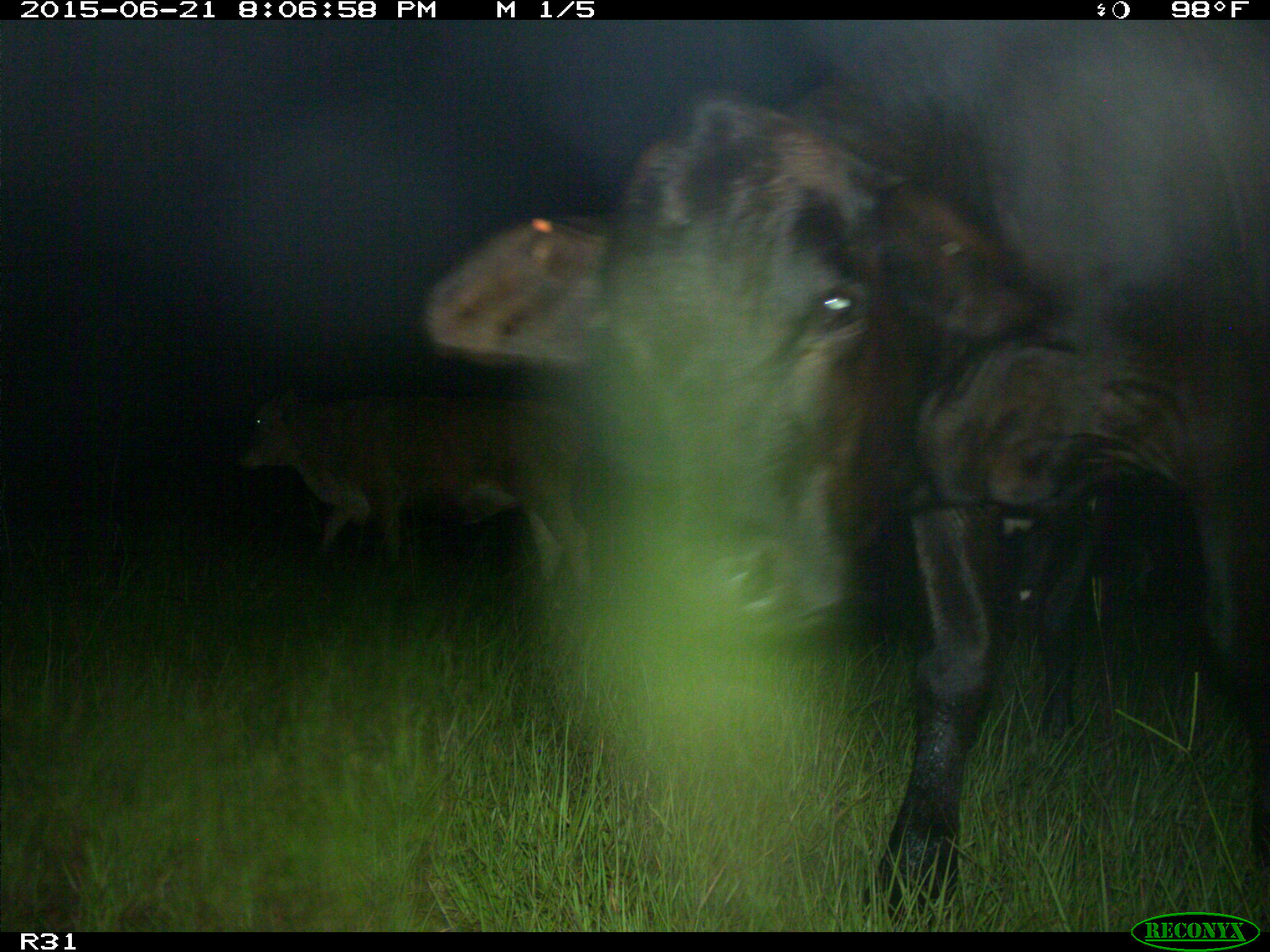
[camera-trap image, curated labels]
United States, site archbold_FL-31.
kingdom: Animalia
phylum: Chordata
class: Mammalia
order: Artiodactyla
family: Bovidae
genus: Bos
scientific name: Bos taurus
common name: domestic cow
Bos taurus (domestic cow).